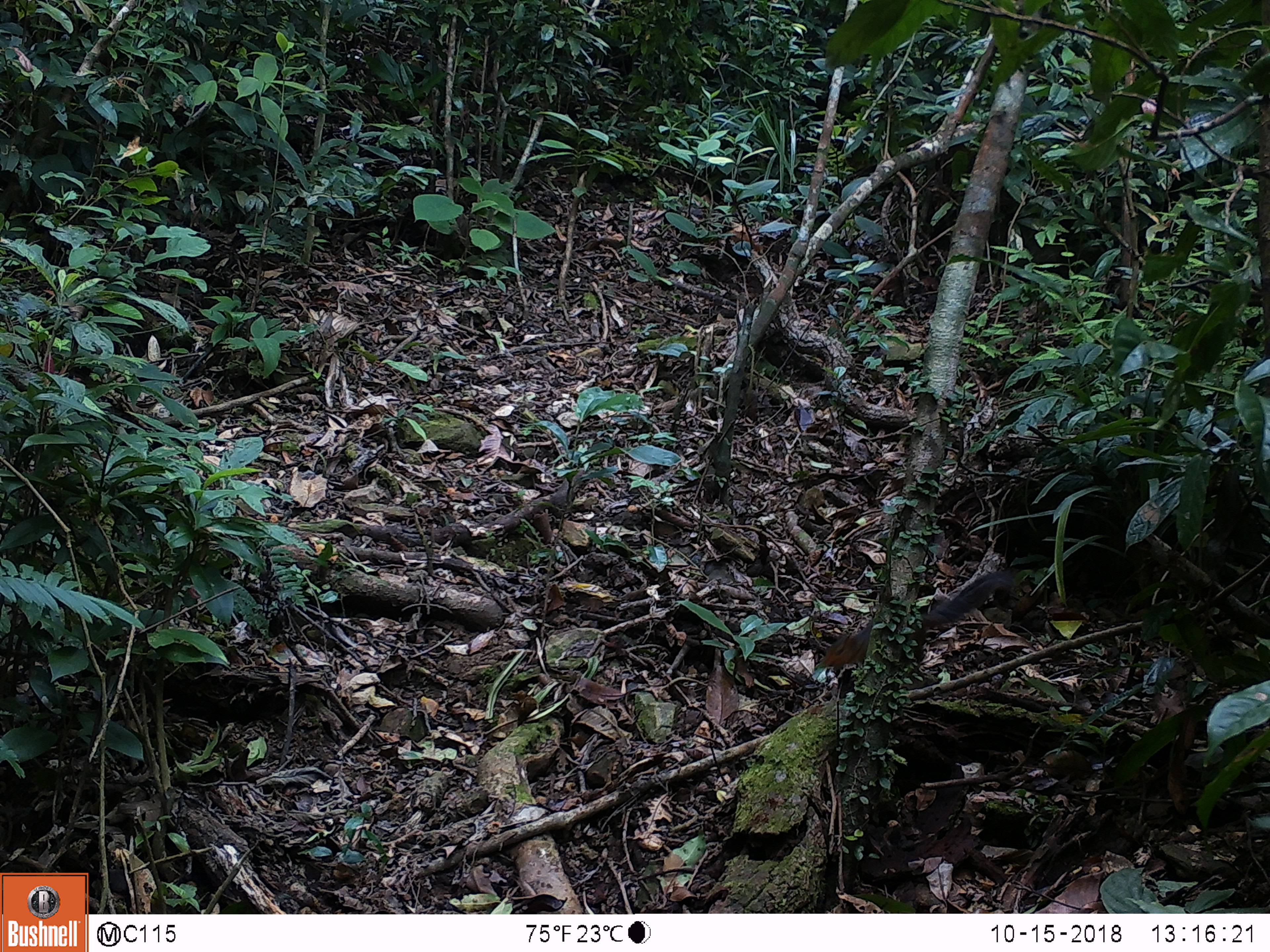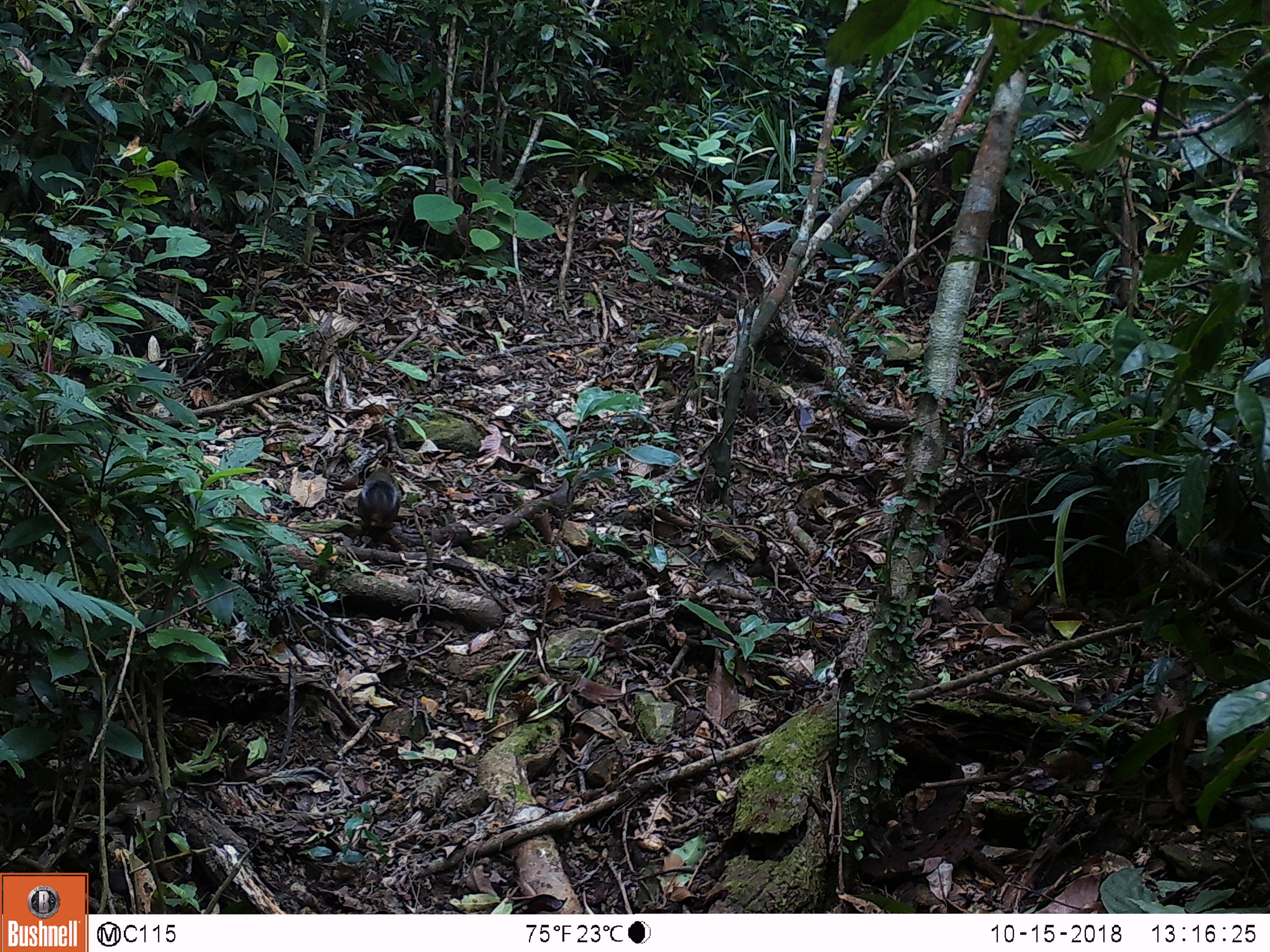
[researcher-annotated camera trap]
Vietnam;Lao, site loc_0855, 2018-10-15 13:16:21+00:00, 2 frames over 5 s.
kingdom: Animalia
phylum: Chordata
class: Mammalia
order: Rodentia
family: Sciuridae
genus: Dremomys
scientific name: Dremomys rufigenis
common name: red-cheeked squirrel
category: red cheeked squirrel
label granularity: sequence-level